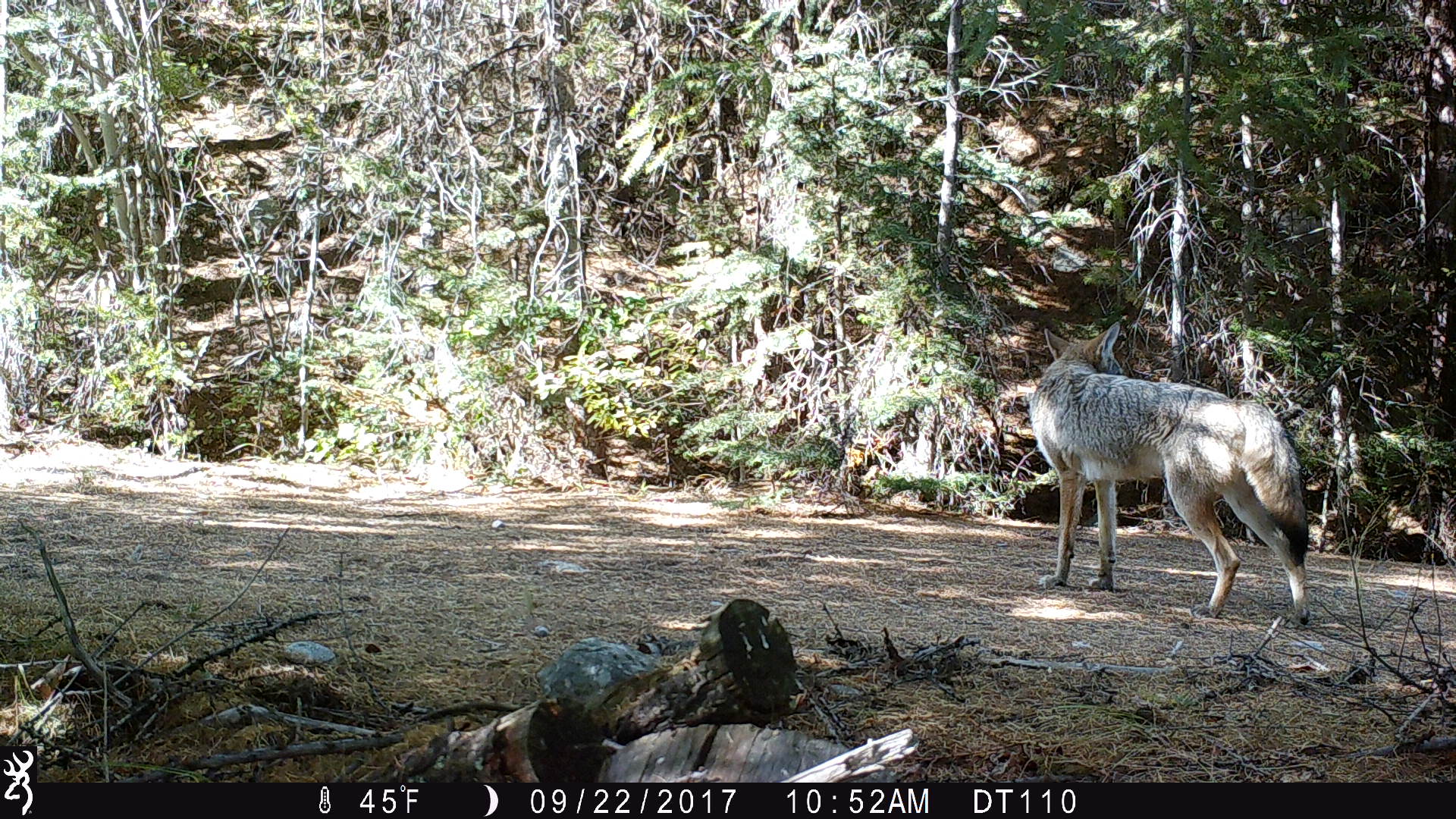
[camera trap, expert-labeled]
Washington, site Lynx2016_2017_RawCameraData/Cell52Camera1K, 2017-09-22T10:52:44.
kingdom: Animalia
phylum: Chordata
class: Mammalia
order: Carnivora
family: Canidae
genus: Canis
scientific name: Canis latrans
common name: coyote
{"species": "Canis latrans (coyote)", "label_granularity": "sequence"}